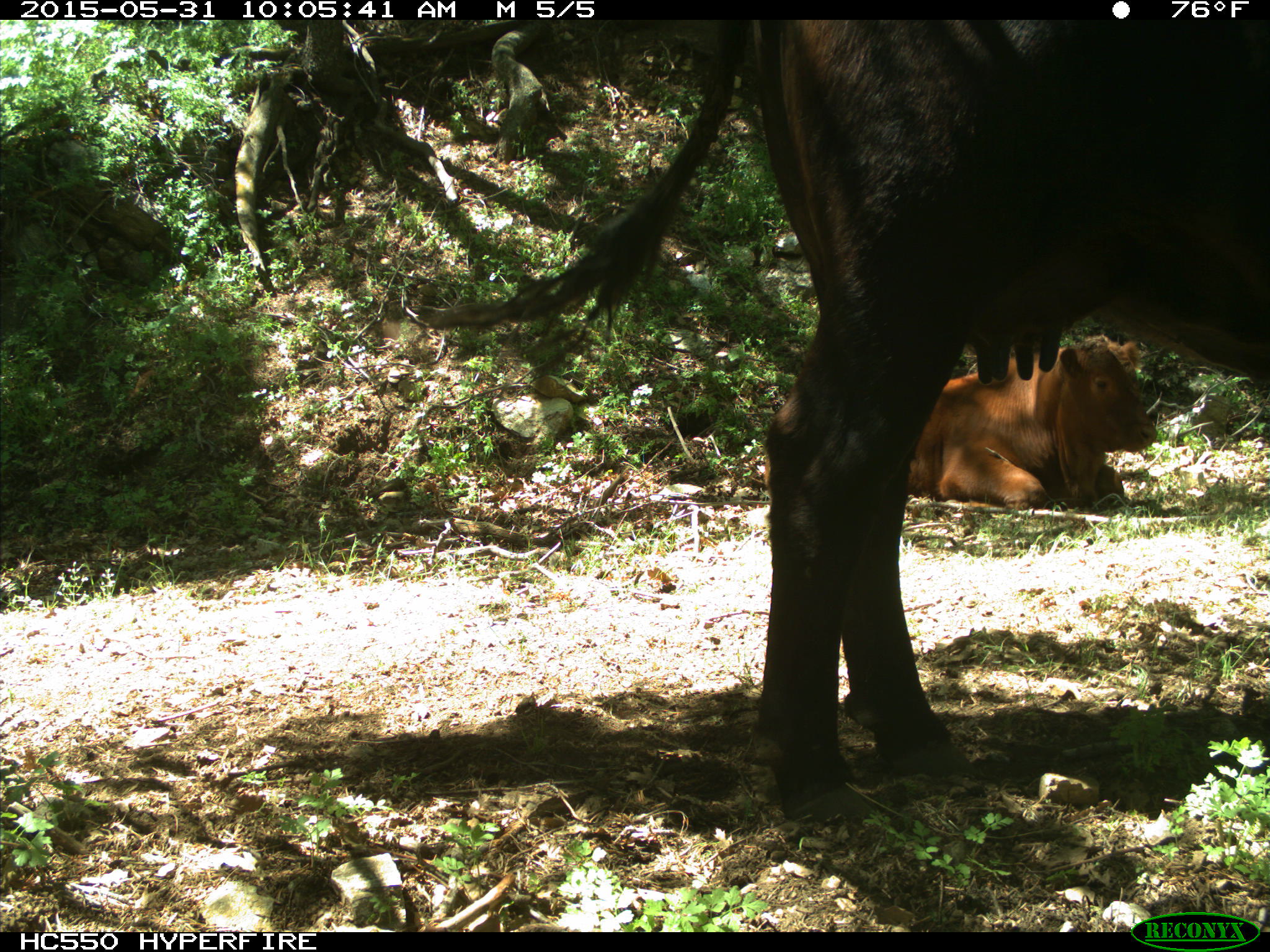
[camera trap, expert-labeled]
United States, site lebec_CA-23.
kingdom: Animalia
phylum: Chordata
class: Mammalia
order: Artiodactyla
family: Bovidae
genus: Bos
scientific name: Bos taurus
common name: domestic cow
Bos taurus (domestic cow).